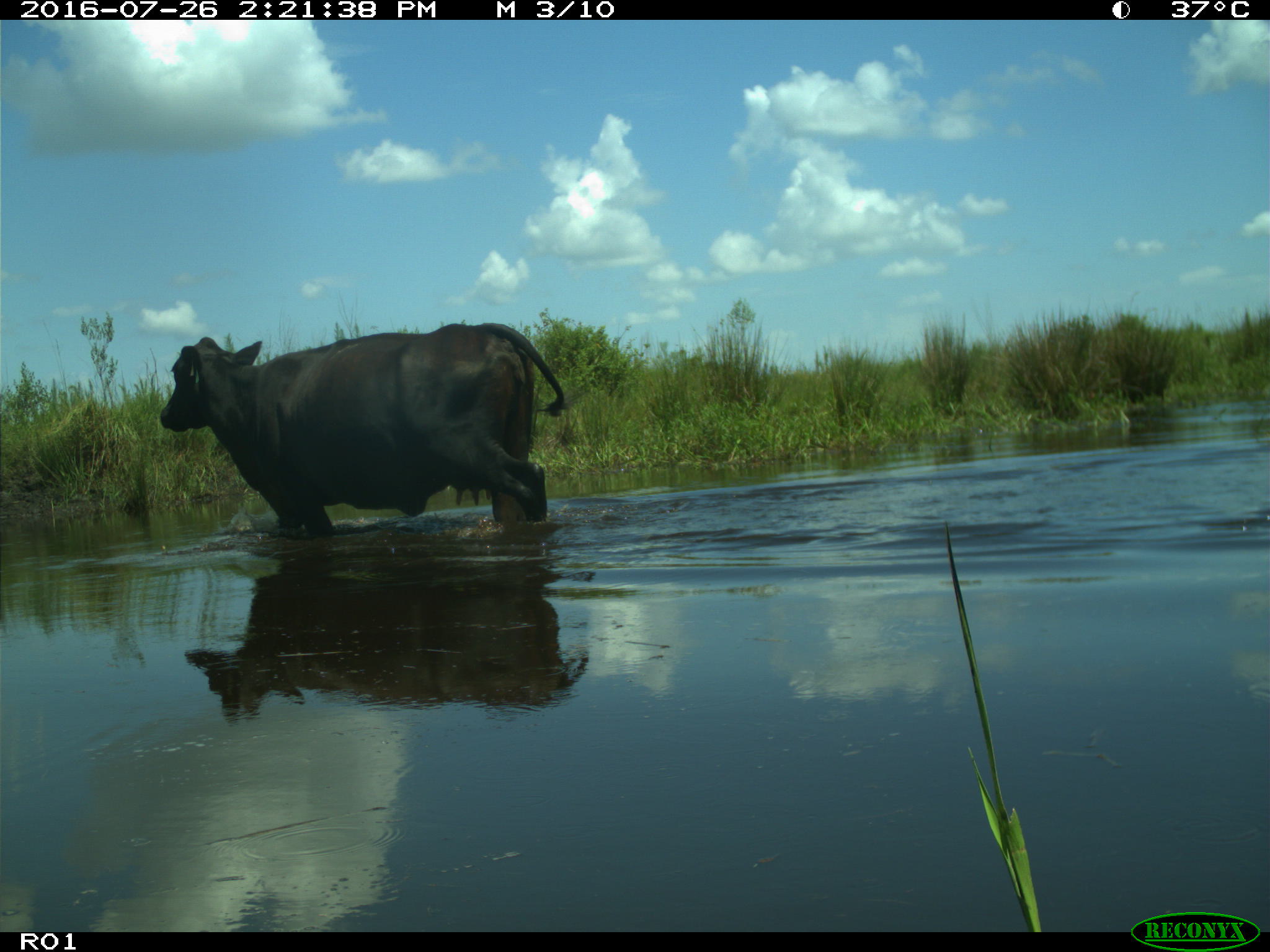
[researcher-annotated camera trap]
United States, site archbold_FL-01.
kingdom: Animalia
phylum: Chordata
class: Mammalia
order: Artiodactyla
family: Bovidae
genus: Bos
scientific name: Bos taurus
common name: domestic cow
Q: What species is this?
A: Bos taurus (domestic cow).